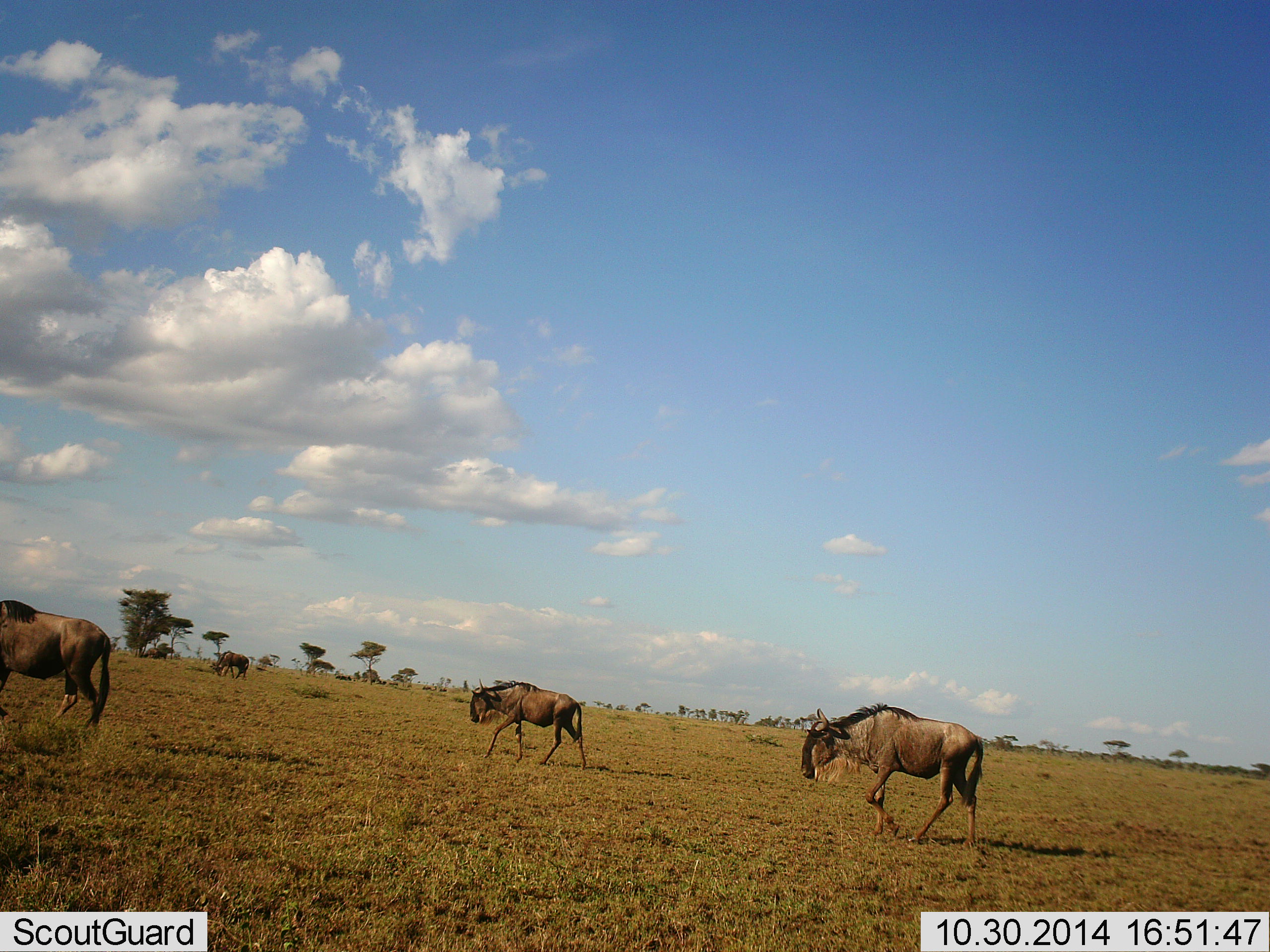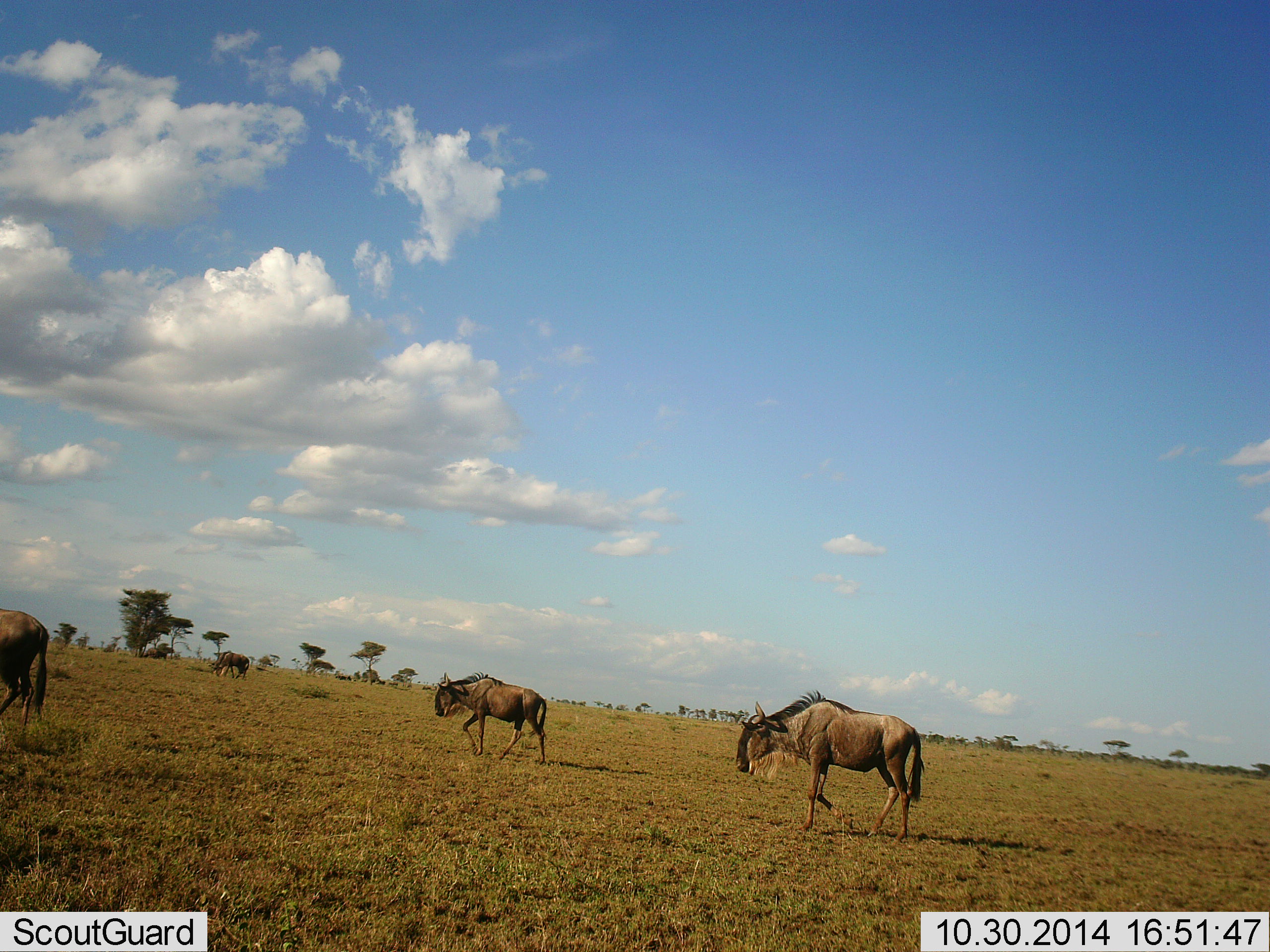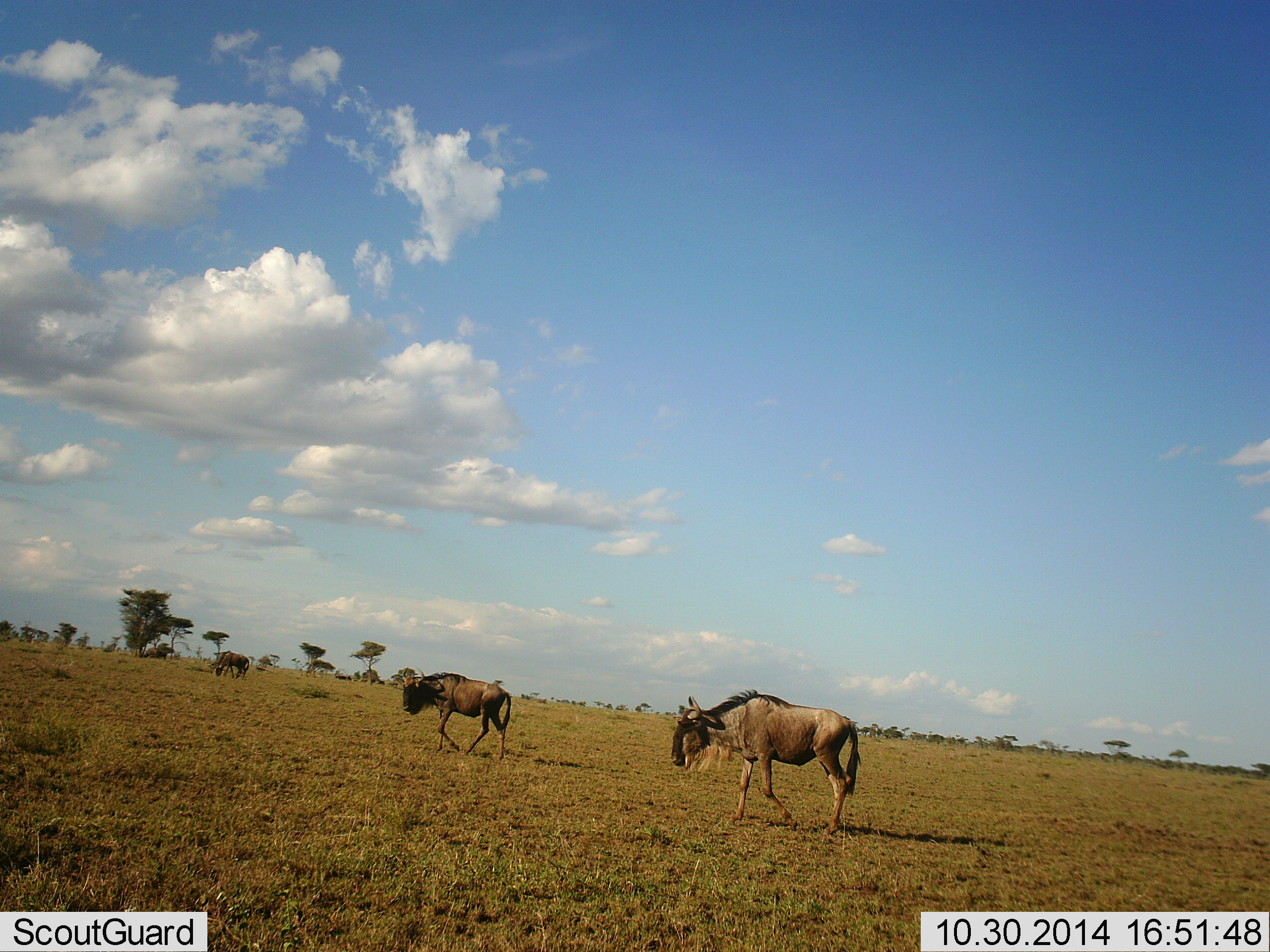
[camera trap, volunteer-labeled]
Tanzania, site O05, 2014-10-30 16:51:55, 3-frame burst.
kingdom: Animalia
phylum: Chordata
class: Mammalia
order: Artiodactyla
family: Bovidae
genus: Connochaetes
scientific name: Connochaetes taurinus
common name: blue wildebeest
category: wildebeest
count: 4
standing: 30%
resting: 0%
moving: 100%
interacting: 0%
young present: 0%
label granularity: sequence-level